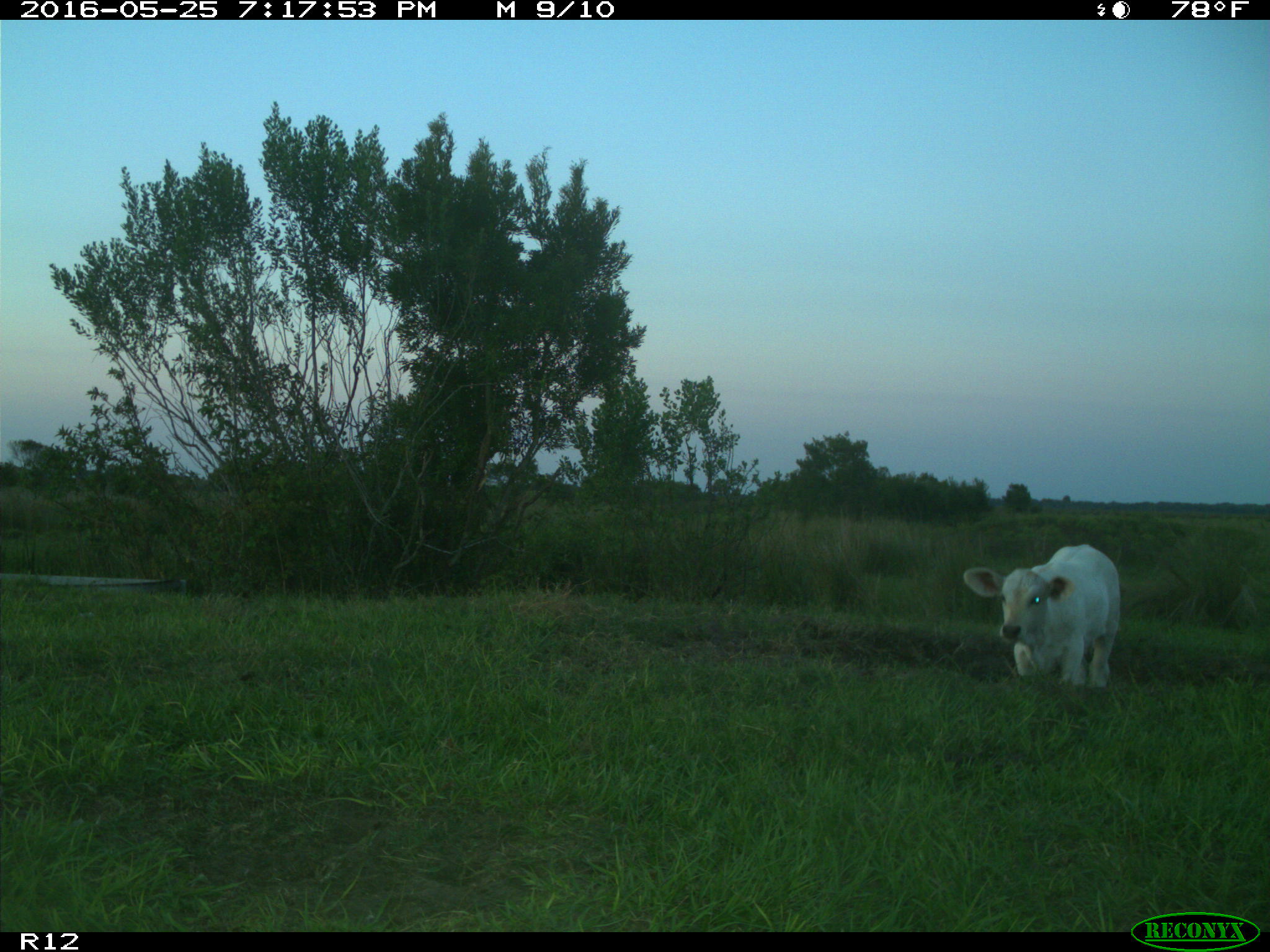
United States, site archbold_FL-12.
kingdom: Animalia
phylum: Chordata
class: Mammalia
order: Artiodactyla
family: Bovidae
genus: Bos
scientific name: Bos taurus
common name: domestic cow